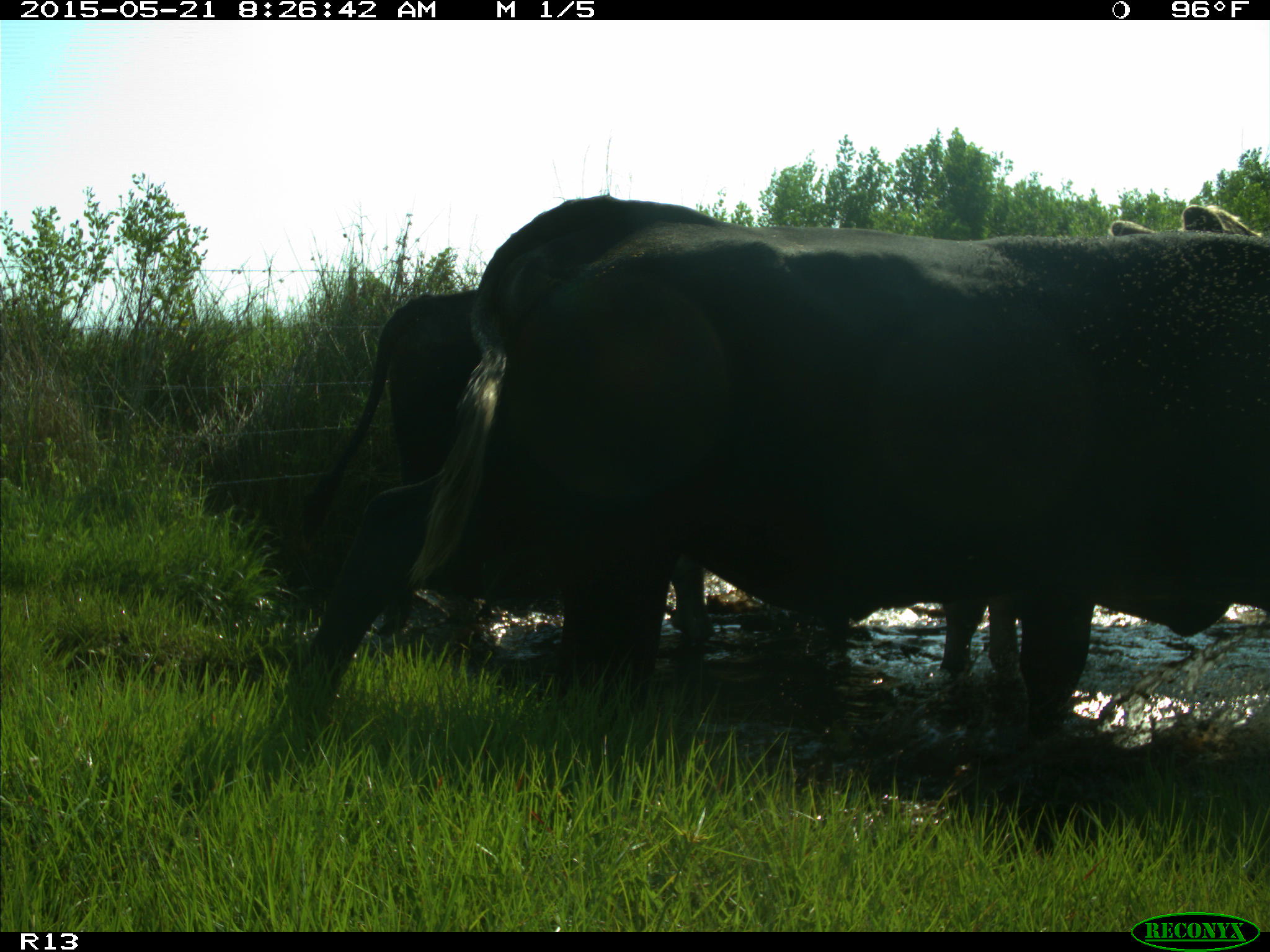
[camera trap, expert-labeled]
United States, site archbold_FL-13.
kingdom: Animalia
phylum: Chordata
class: Mammalia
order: Artiodactyla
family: Bovidae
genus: Bos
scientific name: Bos taurus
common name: domestic cow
Bos taurus (domestic cow).